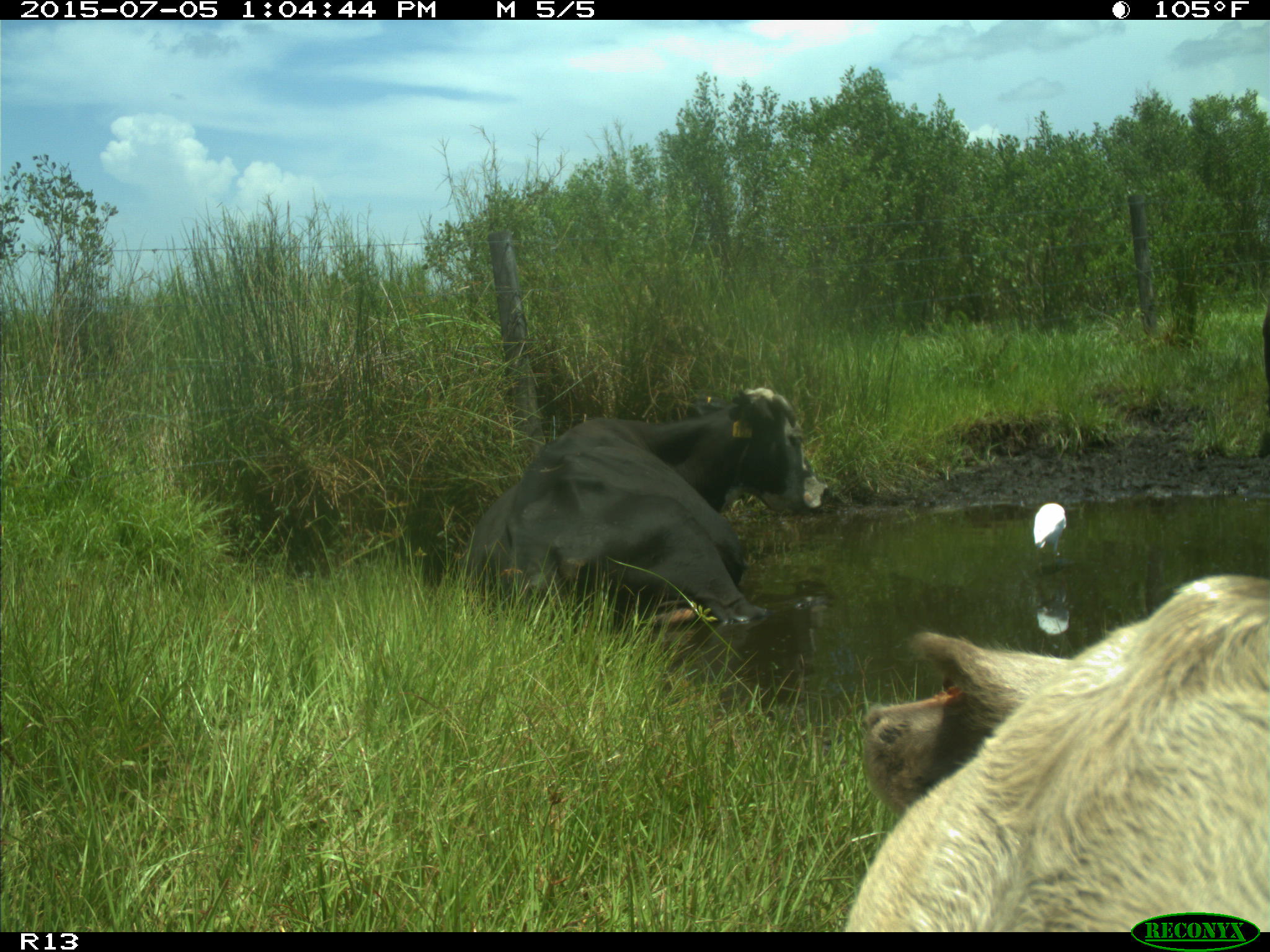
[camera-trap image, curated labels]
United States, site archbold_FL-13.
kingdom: Animalia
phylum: Chordata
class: Mammalia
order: Artiodactyla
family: Bovidae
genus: Bos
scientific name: Bos taurus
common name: domestic cow